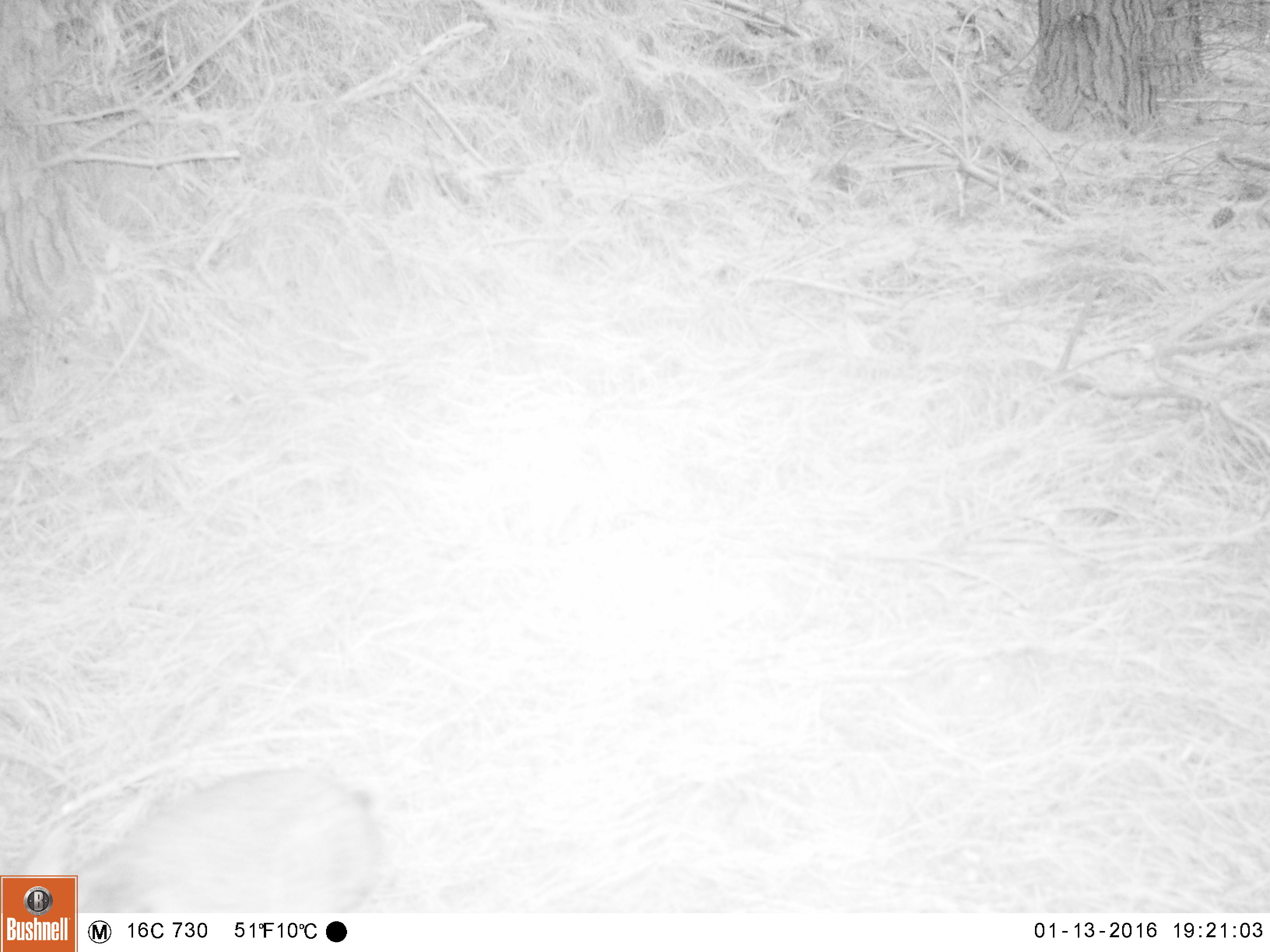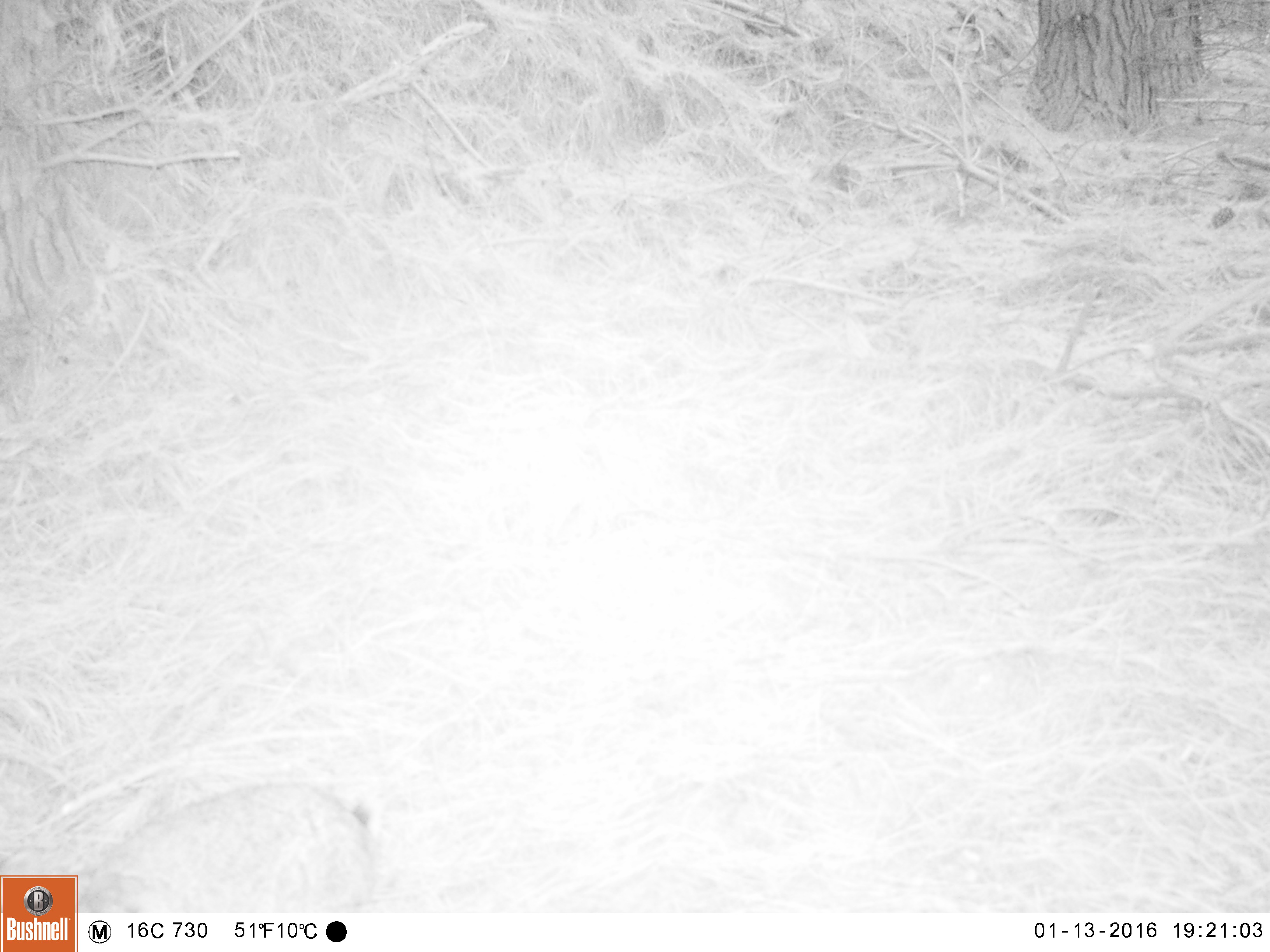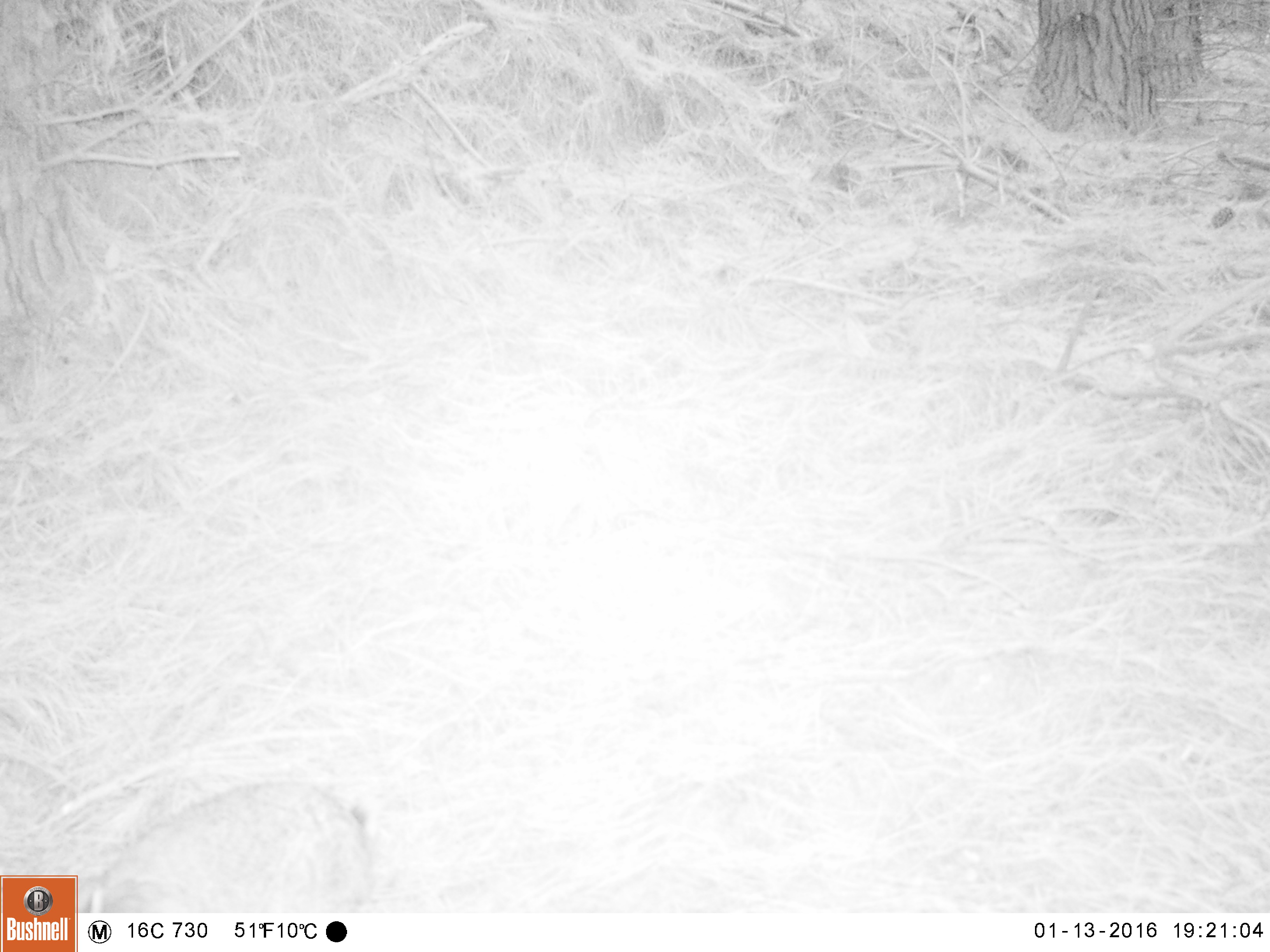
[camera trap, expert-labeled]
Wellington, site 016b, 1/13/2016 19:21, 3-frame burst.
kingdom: Animalia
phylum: Chordata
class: Mammalia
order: Lagomorpha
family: Leporidae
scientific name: Leporidae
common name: rabbit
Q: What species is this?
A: Rabbit (Leporidae).